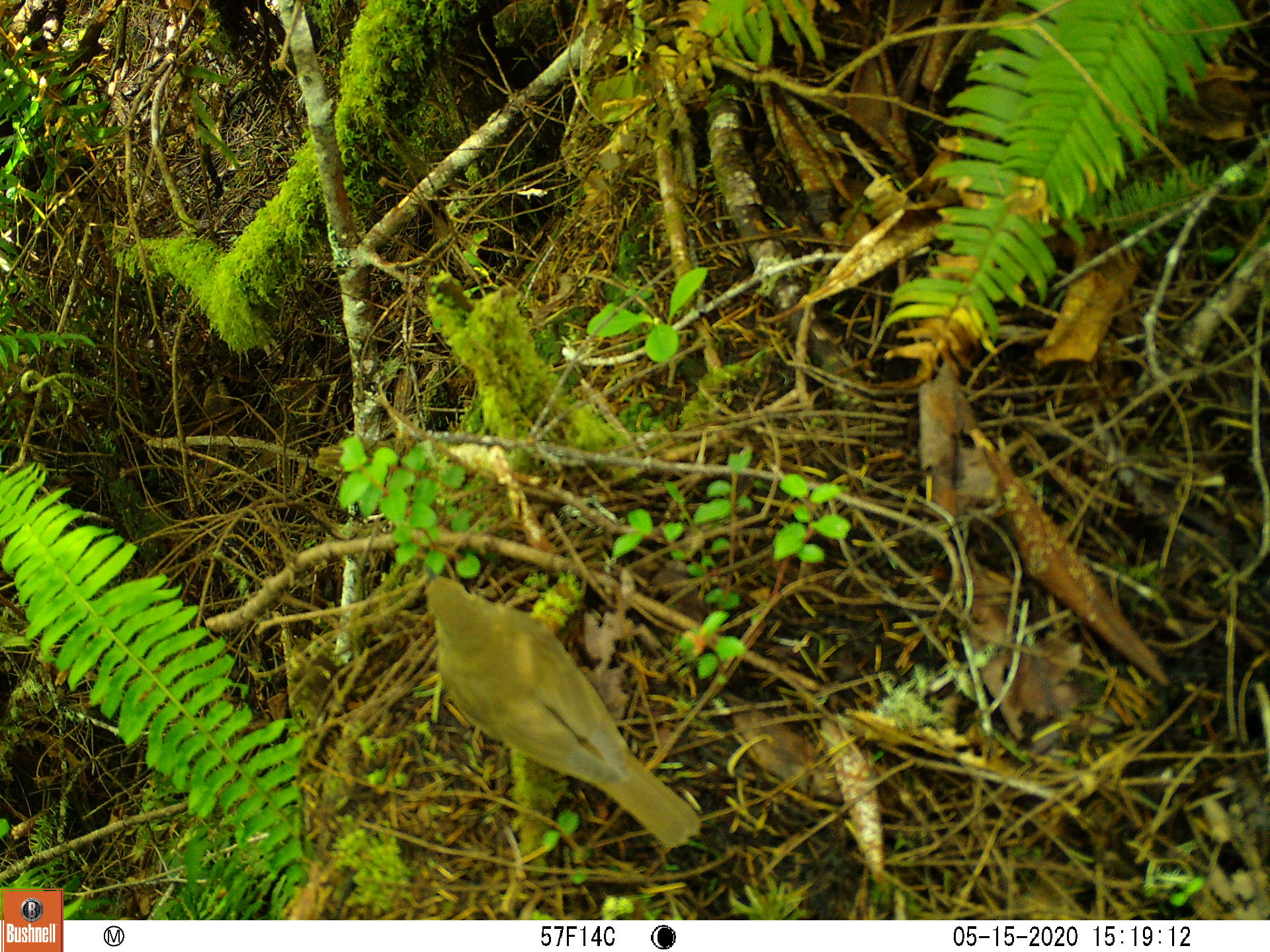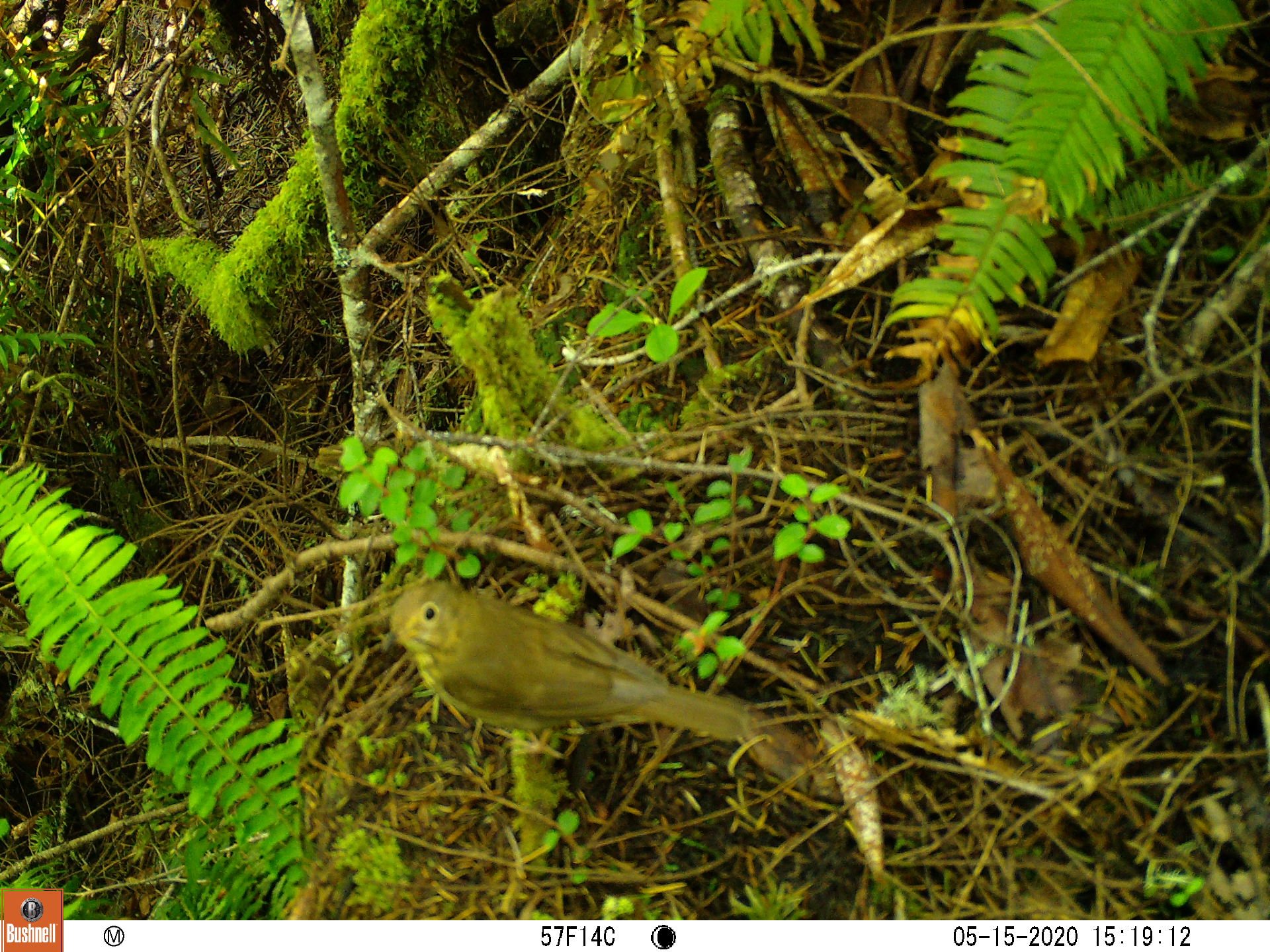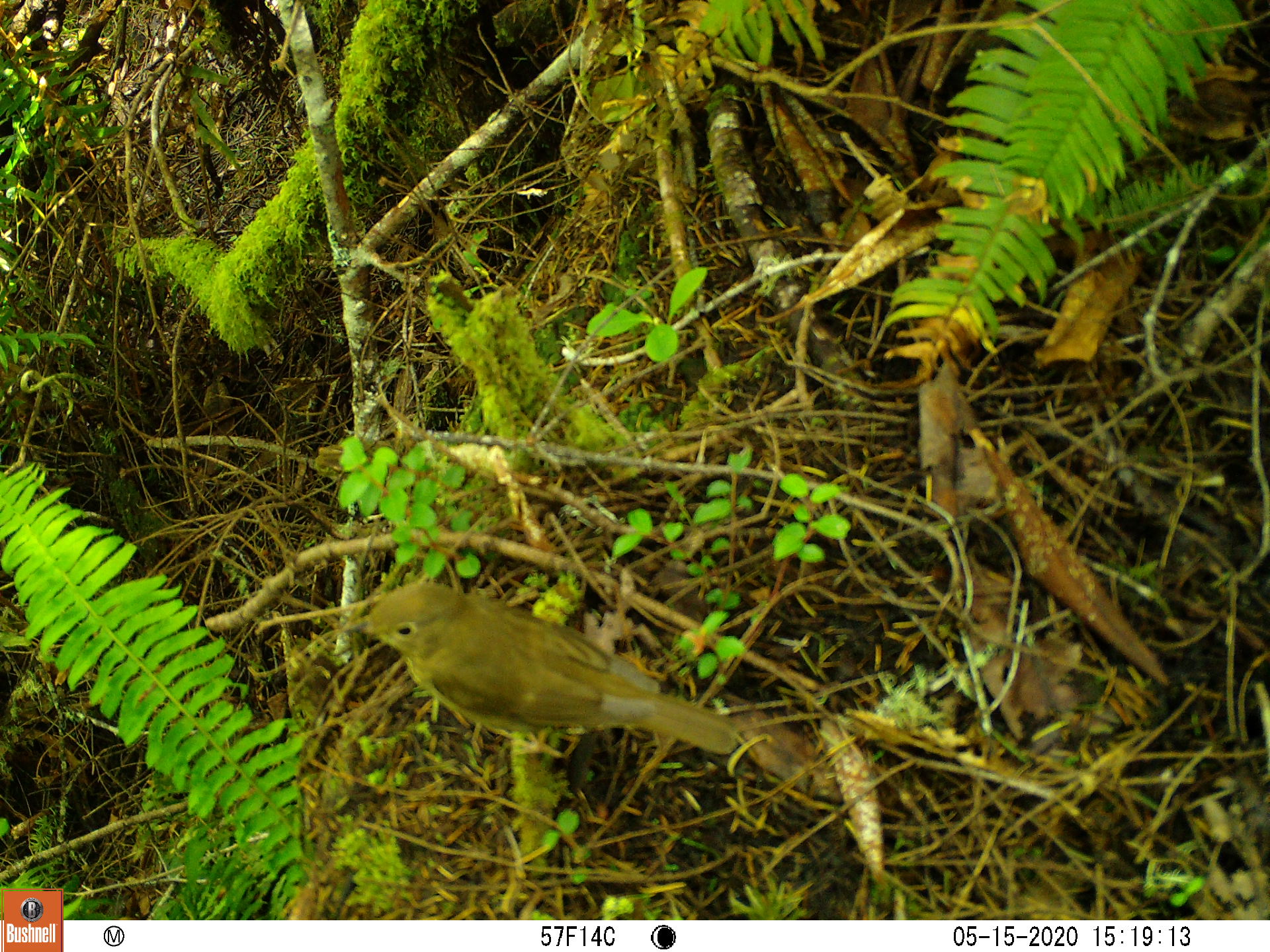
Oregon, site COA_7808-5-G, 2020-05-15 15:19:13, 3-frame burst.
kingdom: Animalia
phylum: Chordata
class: Aves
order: Passeriformes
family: Turdidae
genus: Catharus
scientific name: Catharus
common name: brown thrushes and nightingale-thrushes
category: catharus species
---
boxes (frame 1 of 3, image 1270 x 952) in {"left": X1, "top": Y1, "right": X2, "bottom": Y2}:
catharus species: {"left": 410, "top": 564, "right": 710, "bottom": 851}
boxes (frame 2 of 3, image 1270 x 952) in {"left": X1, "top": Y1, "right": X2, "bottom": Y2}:
catharus species: {"left": 367, "top": 571, "right": 770, "bottom": 754}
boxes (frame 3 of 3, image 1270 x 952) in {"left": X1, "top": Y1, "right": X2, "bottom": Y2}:
catharus species: {"left": 329, "top": 571, "right": 755, "bottom": 770}